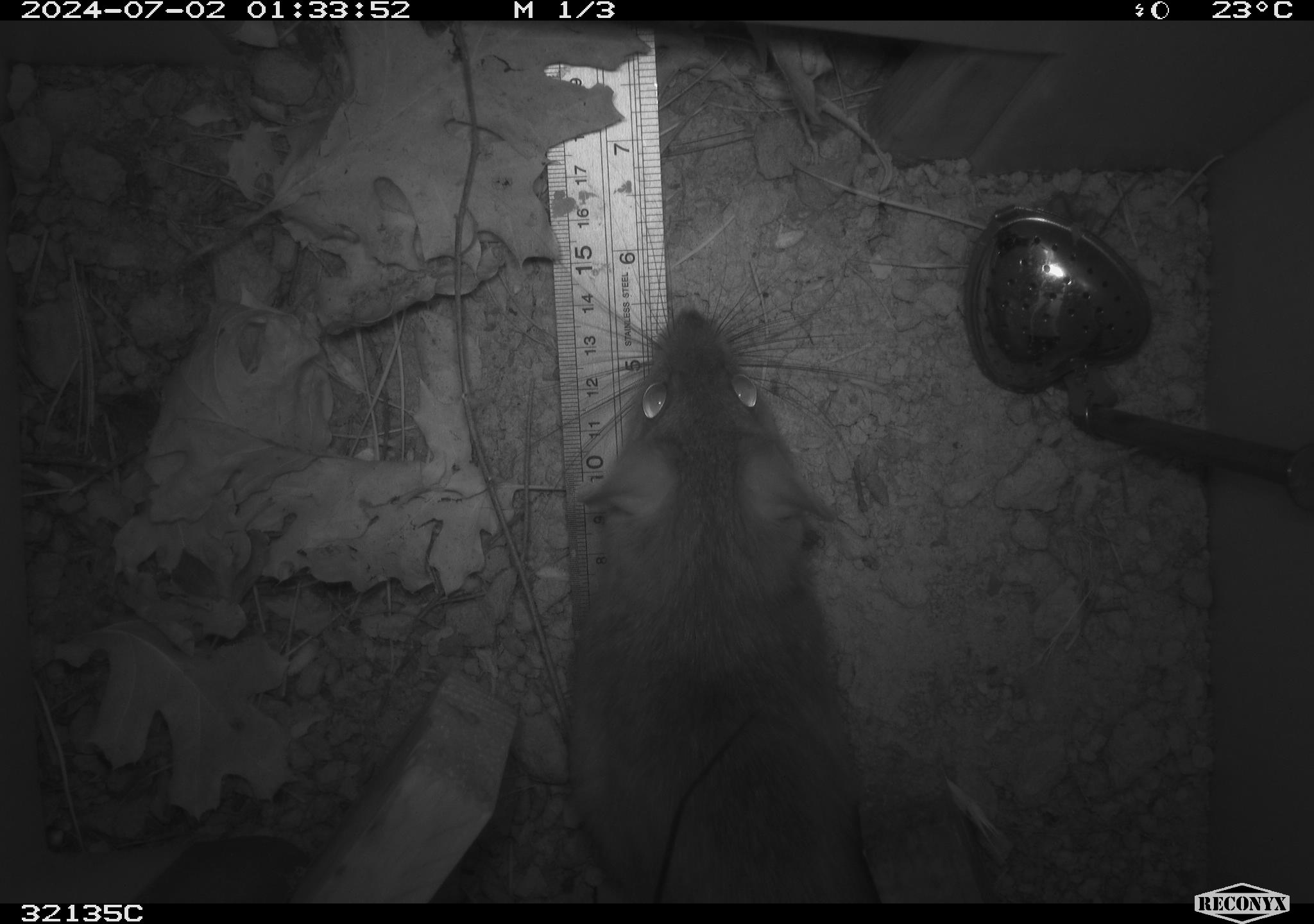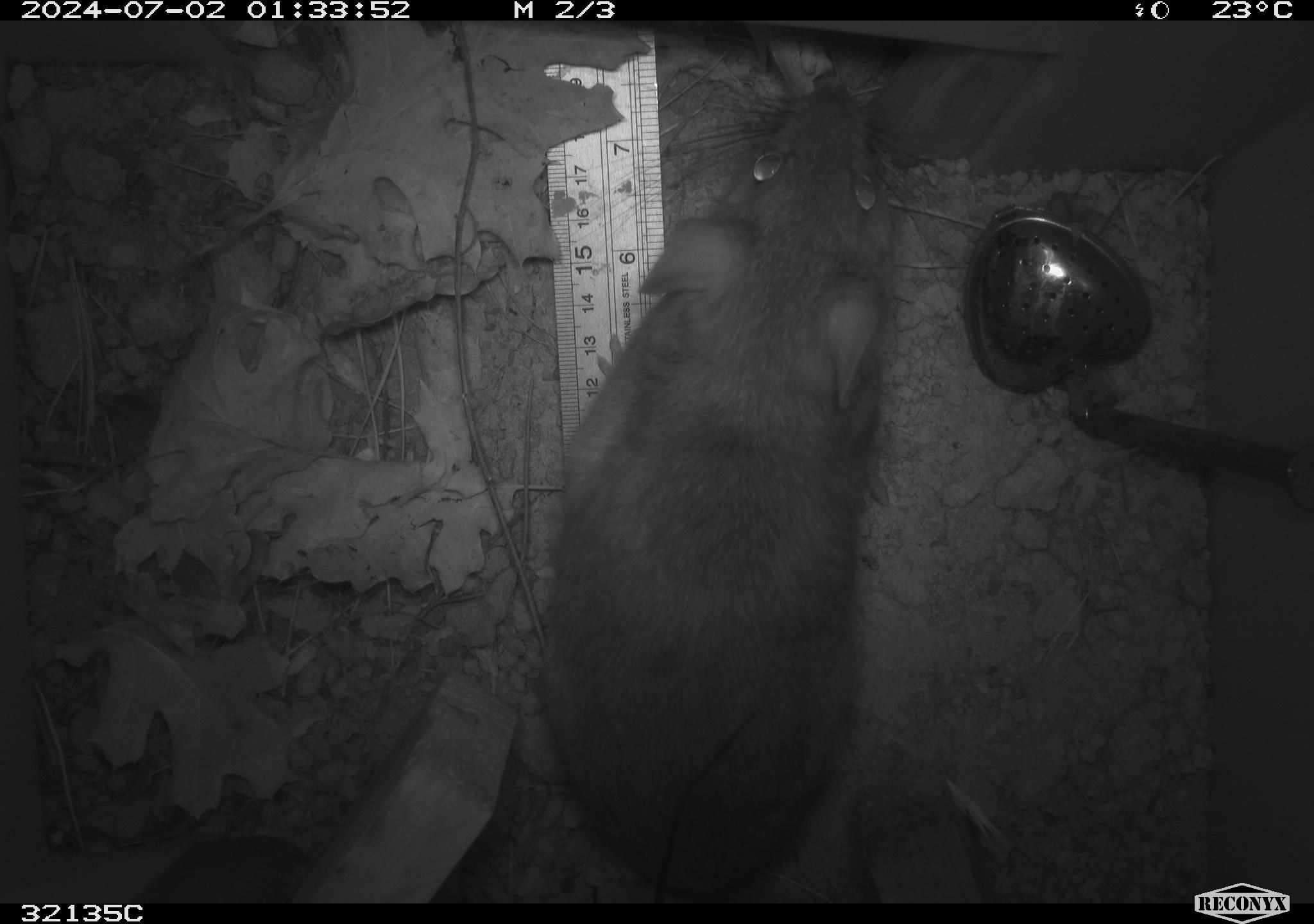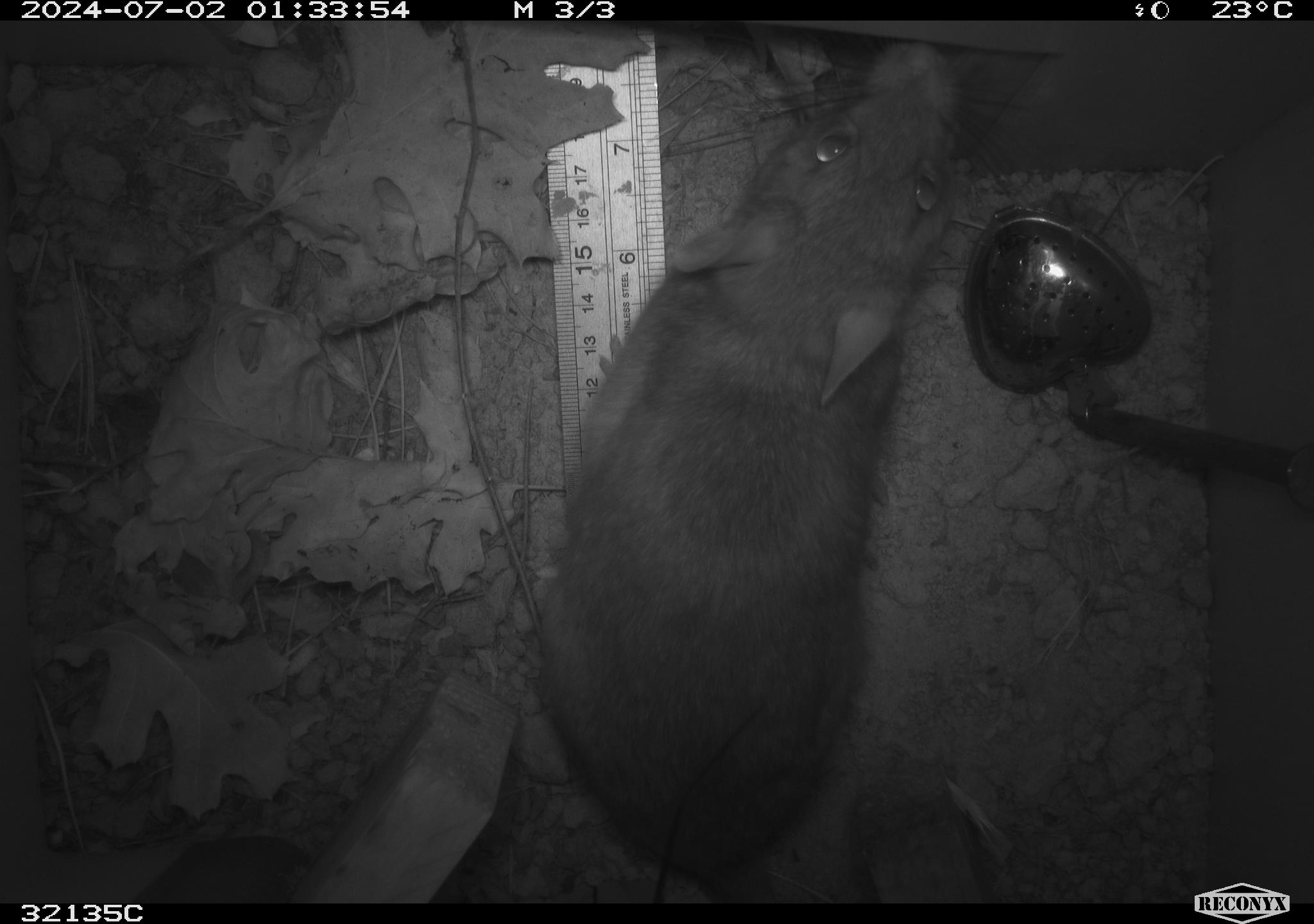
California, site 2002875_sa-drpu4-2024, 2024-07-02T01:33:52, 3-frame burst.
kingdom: Animalia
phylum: Chordata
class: Mammalia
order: Rodentia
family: Cricetidae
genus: Neotoma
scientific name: Neotoma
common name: pack rat or woodrat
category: neotoma species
Neotoma species (pack rat or woodrat) (Neotoma).